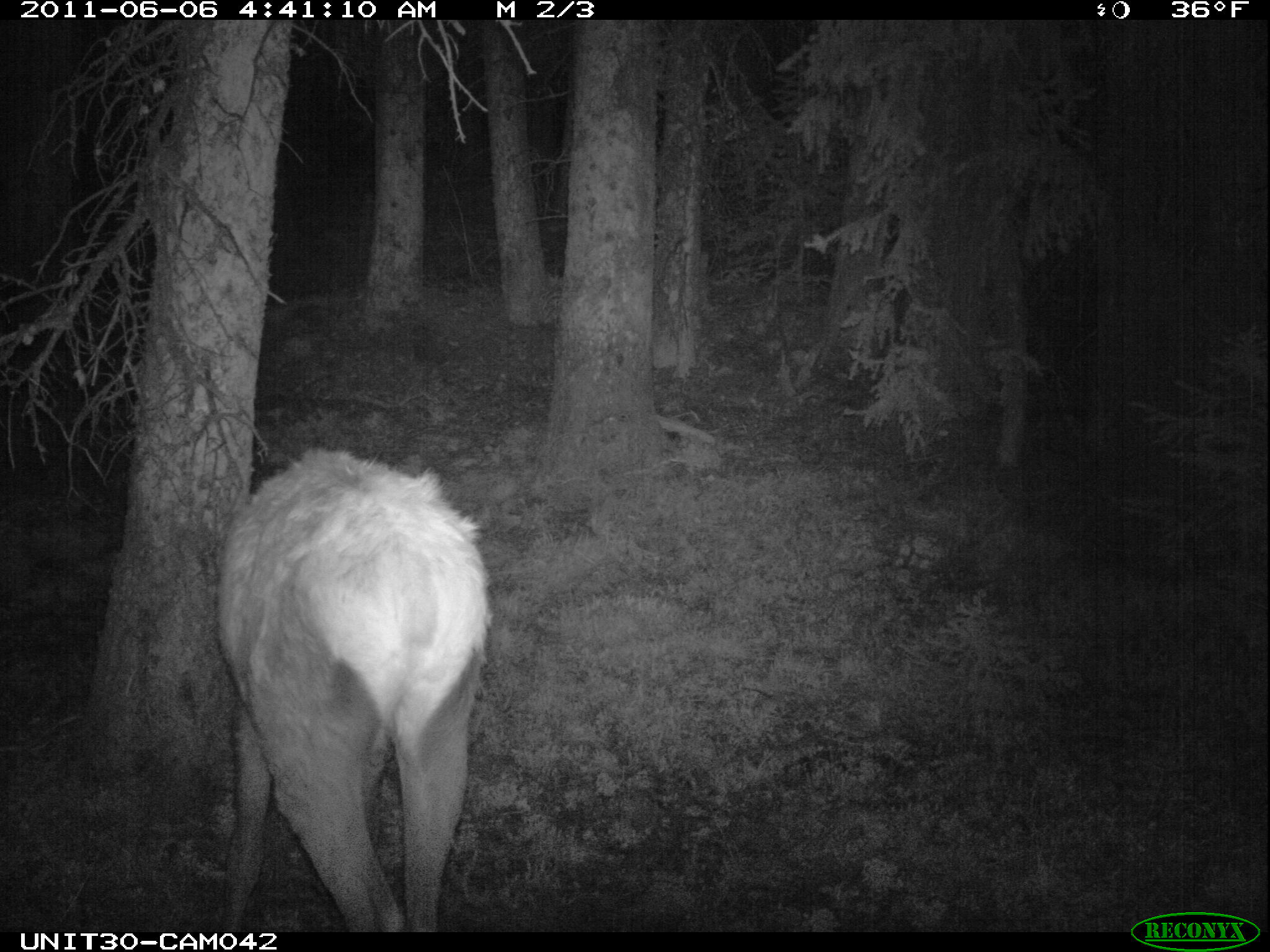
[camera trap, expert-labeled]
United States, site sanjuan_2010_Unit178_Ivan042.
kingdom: Animalia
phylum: Chordata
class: Mammalia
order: Artiodactyla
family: Cervidae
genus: Cervus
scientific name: Cervus elaphus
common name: red deer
Cervus elaphus (red deer).